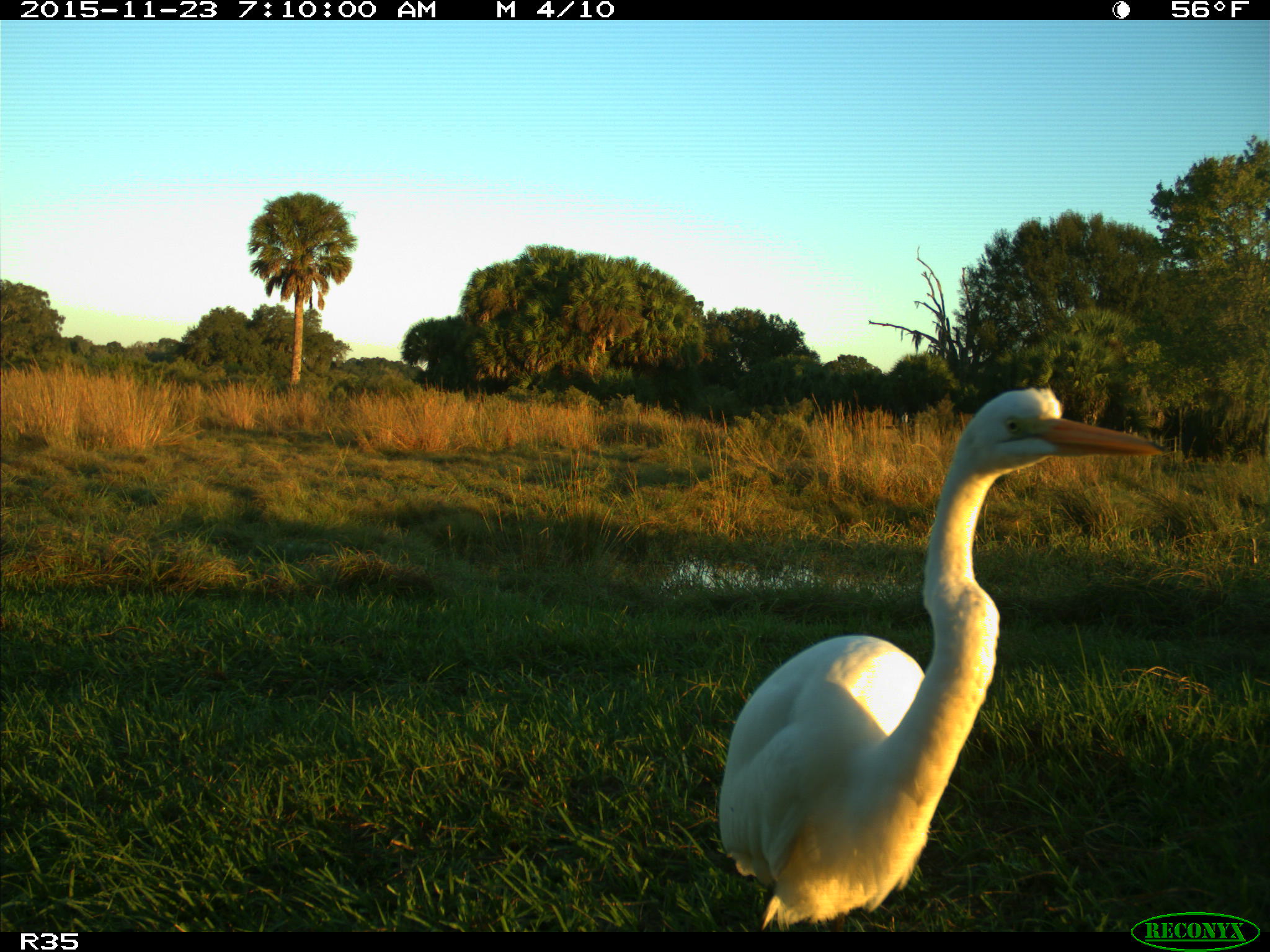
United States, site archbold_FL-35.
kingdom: Animalia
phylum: Chordata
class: Aves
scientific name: Aves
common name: birds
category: unidentified bird